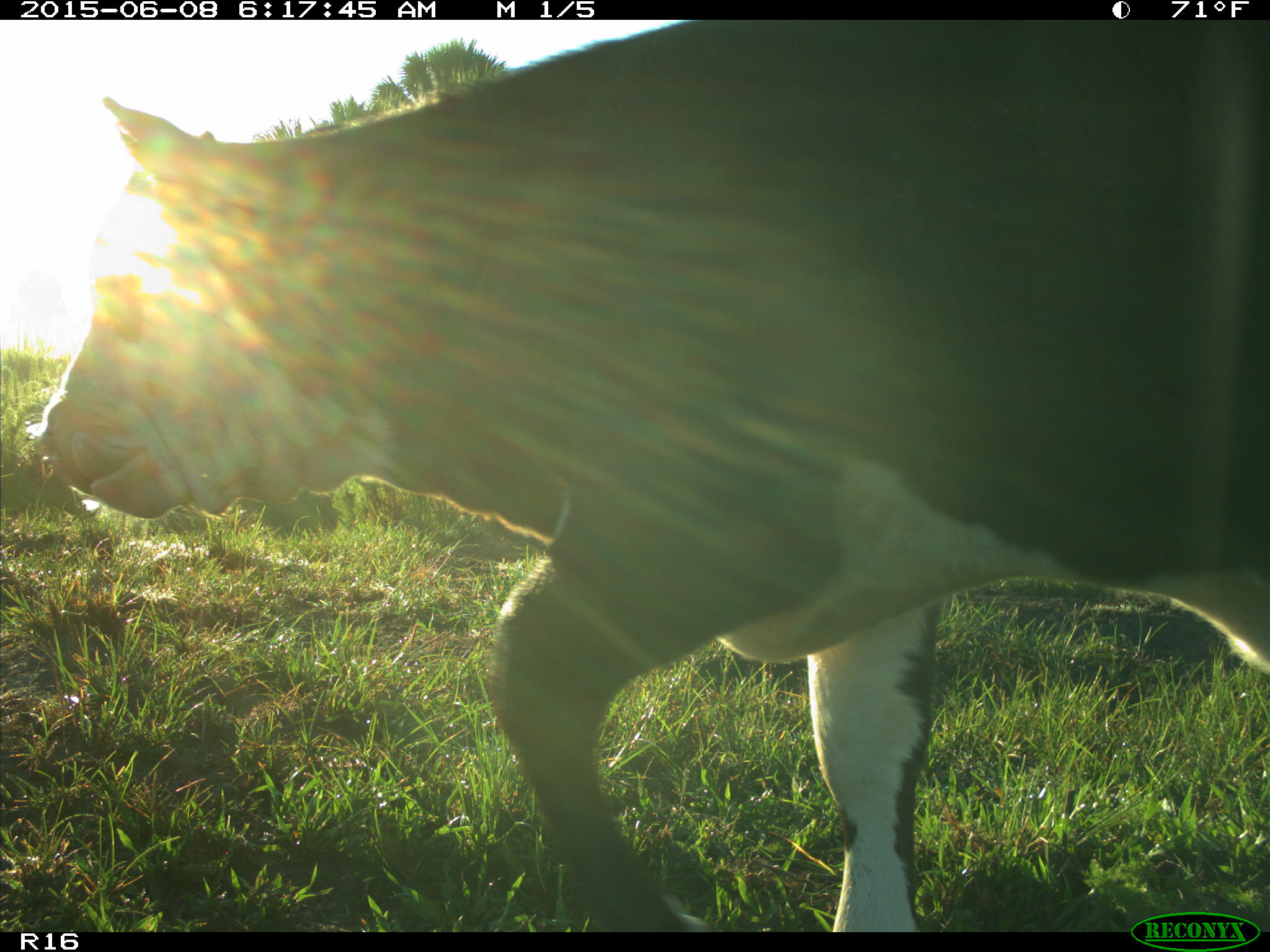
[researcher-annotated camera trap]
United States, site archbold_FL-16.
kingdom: Animalia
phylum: Chordata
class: Mammalia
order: Artiodactyla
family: Bovidae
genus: Bos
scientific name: Bos taurus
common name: domestic cow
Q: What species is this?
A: Bos taurus (domestic cow).